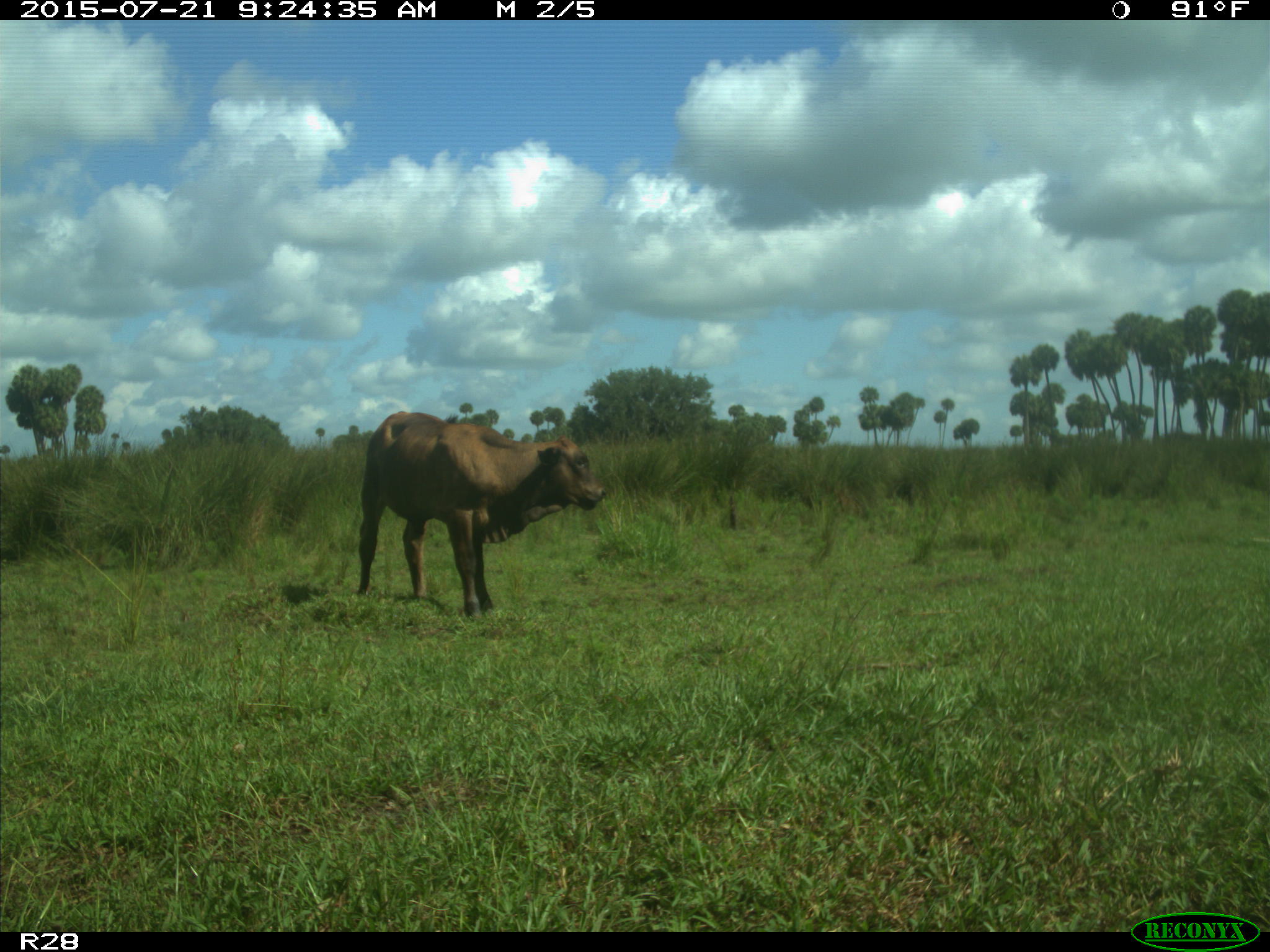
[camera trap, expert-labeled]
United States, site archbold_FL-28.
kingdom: Animalia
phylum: Chordata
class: Mammalia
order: Artiodactyla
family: Bovidae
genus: Bos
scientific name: Bos taurus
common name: domestic cow